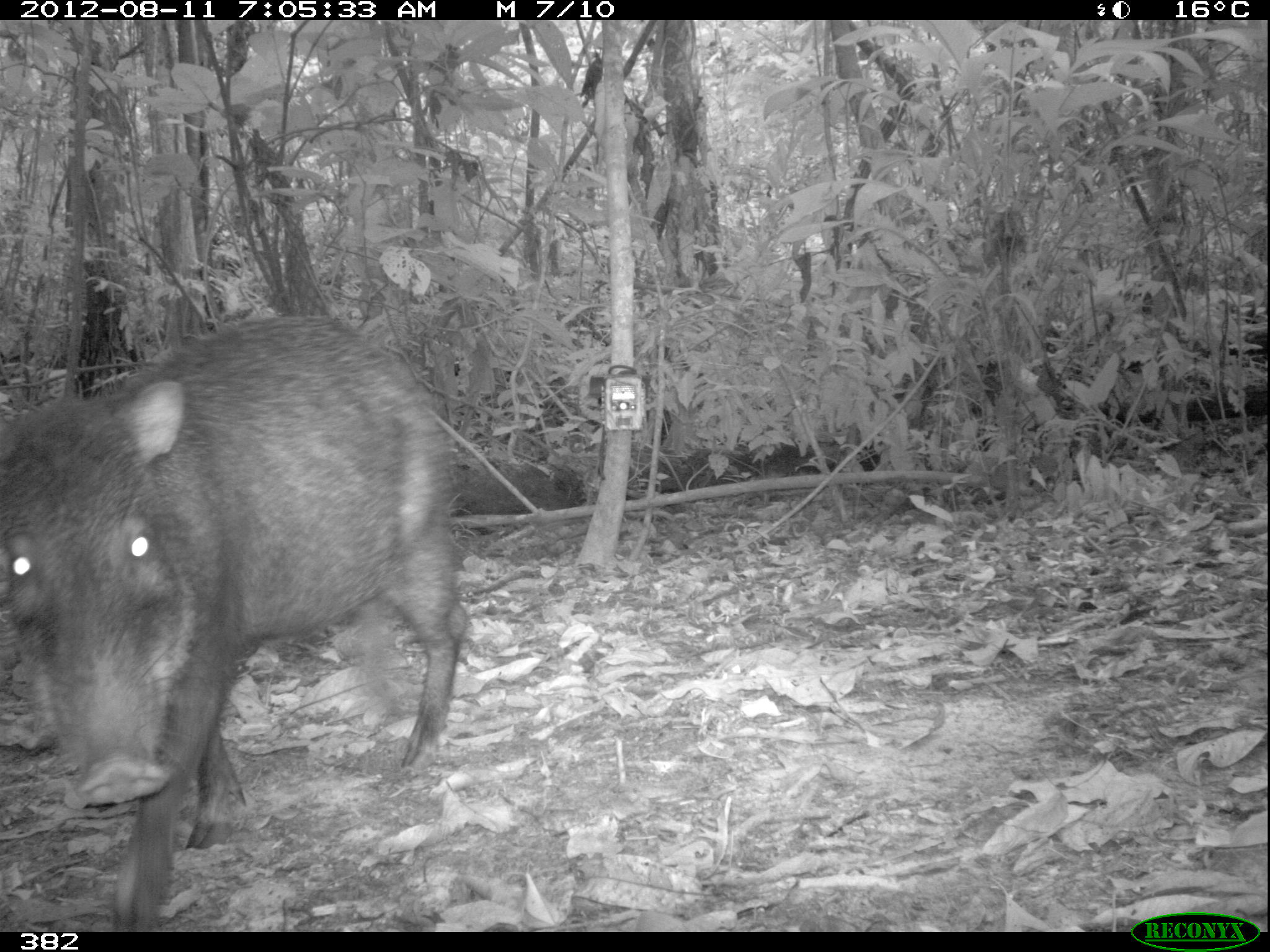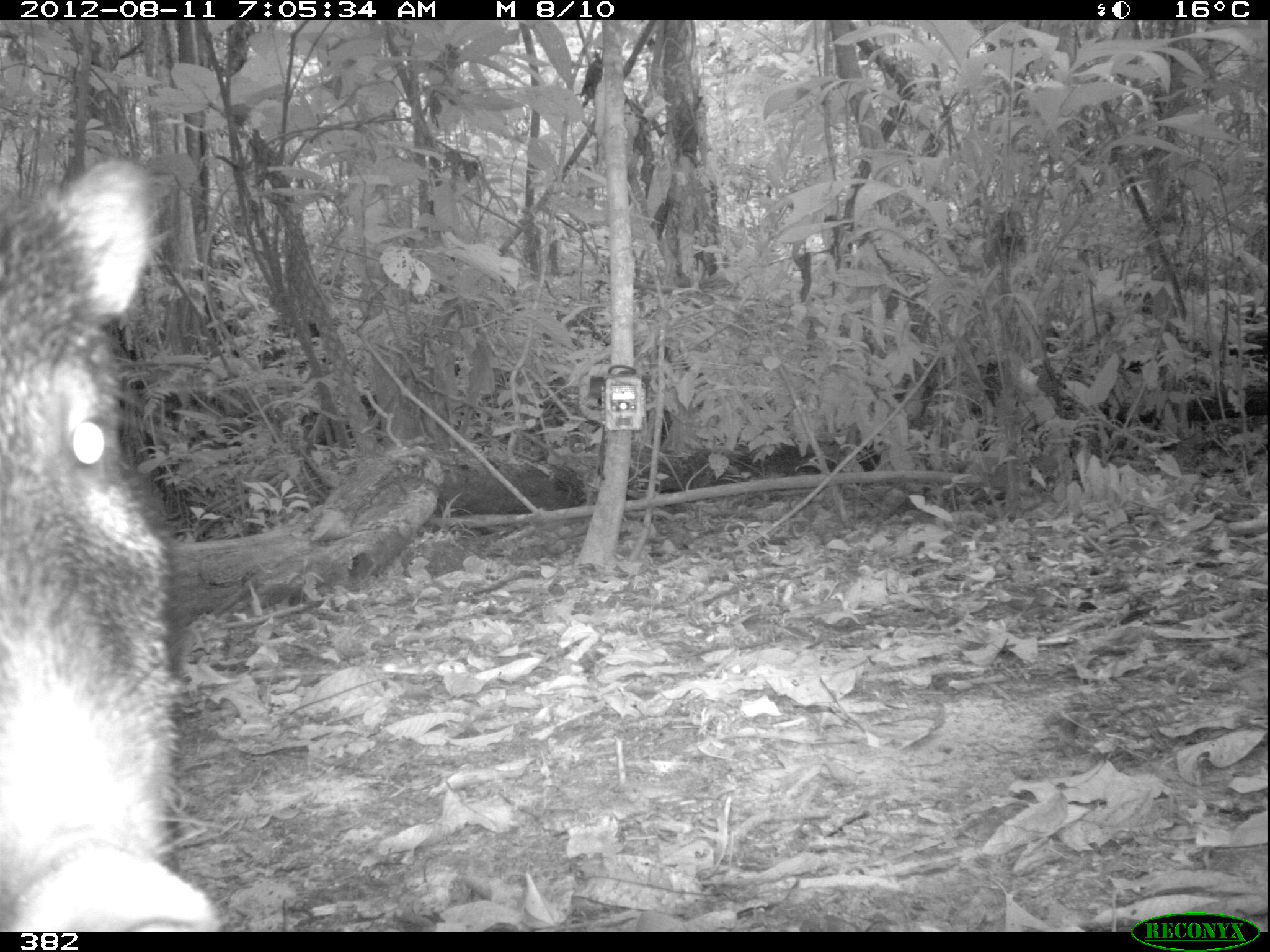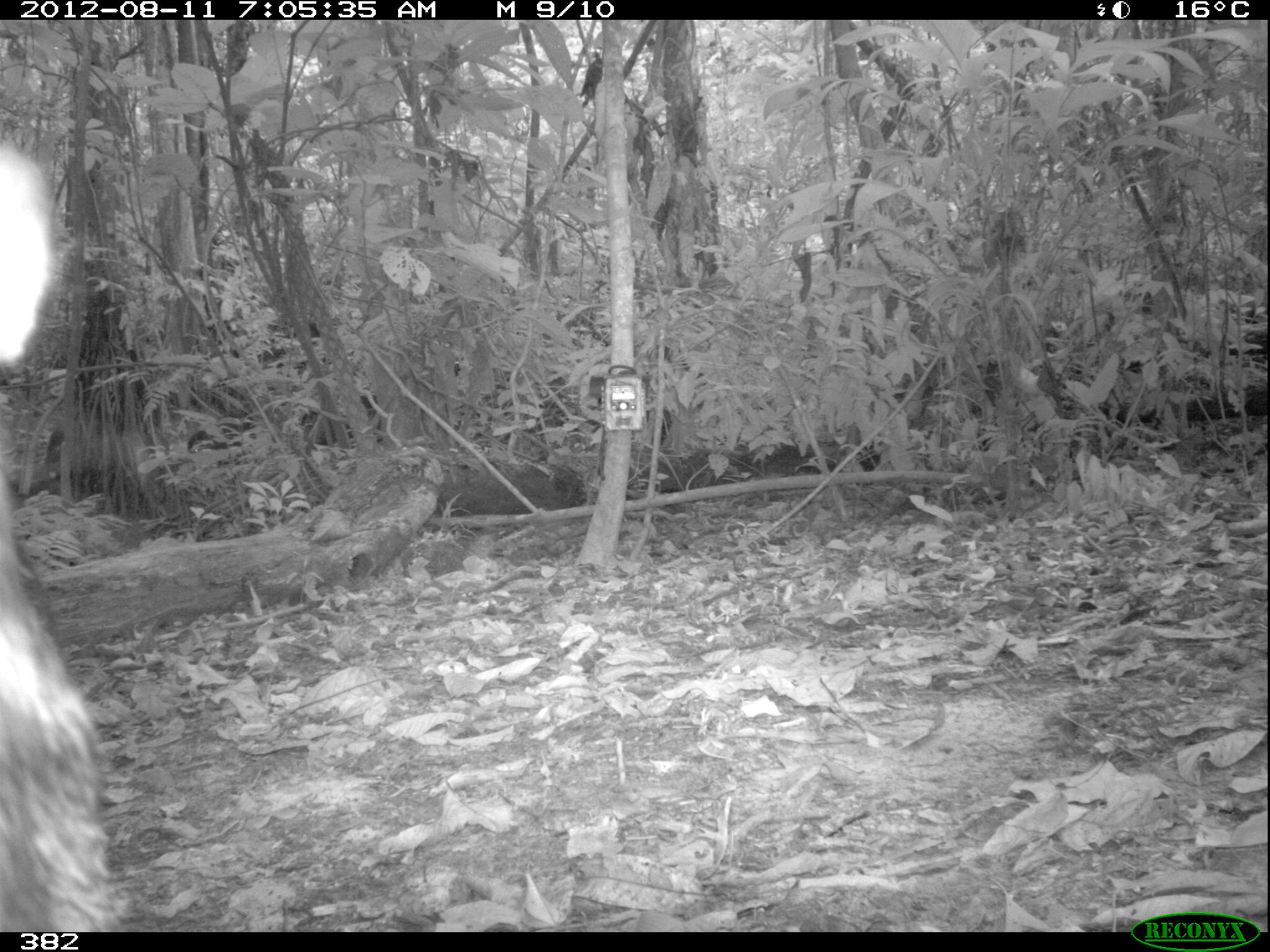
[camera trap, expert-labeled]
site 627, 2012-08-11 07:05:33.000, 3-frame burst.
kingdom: Animalia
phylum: Chordata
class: Mammalia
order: Artiodactyla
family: Tayassuidae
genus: Tayassu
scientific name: Tayassu pecari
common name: white-lipped peccary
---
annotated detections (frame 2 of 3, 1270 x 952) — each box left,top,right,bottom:
tayassu pecari: 0,155,222,931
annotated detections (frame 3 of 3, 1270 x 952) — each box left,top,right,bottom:
tayassu pecari: 0,139,135,932